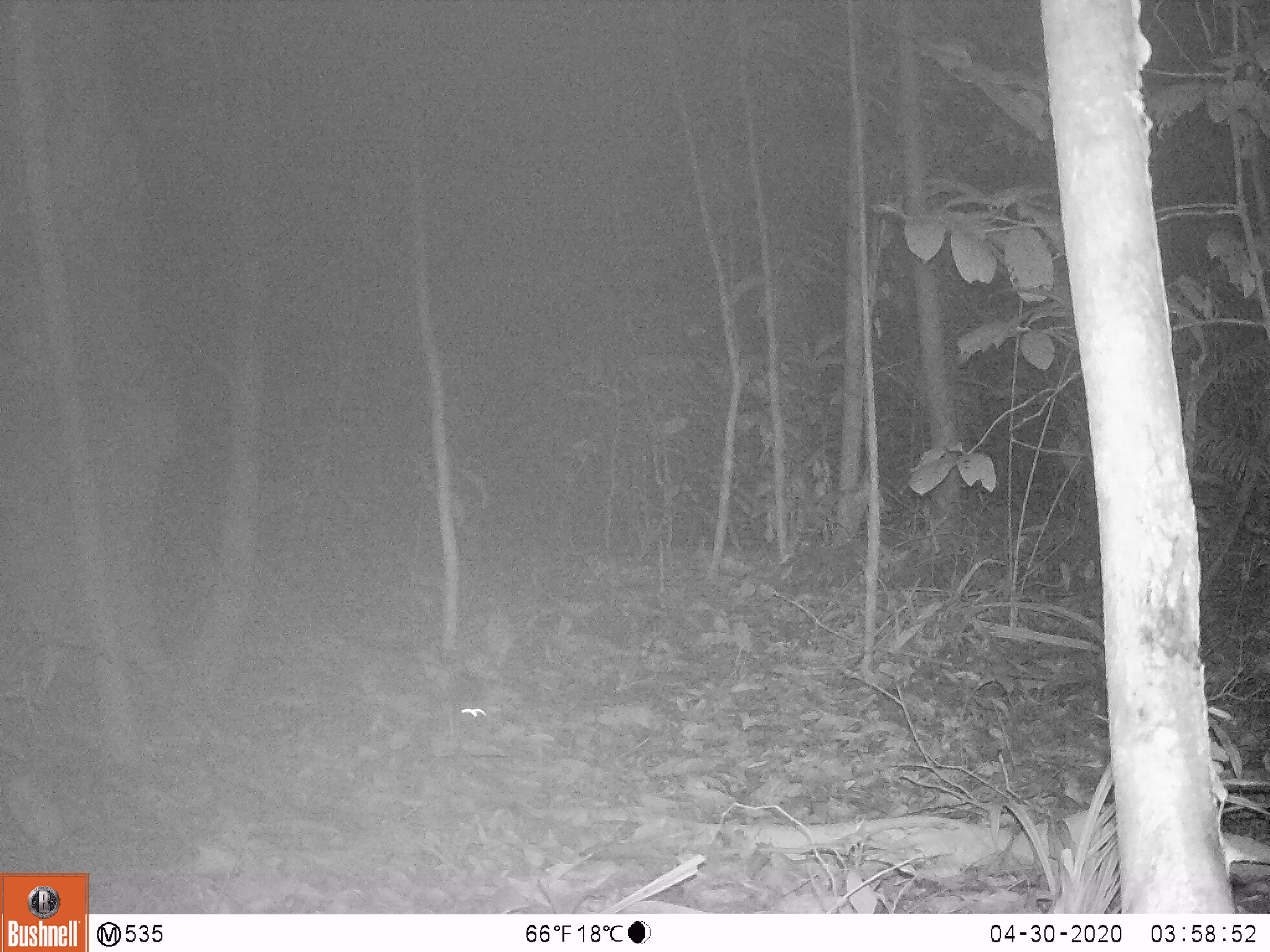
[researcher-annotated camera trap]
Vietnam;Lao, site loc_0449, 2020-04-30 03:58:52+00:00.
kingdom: Animalia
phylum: Chordata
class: Mammalia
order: Rodentia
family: Muridae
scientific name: Muridae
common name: old-world mice and rats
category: unidentified murid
Unidentified murid (old-world mice and rats) (Muridae). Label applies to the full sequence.